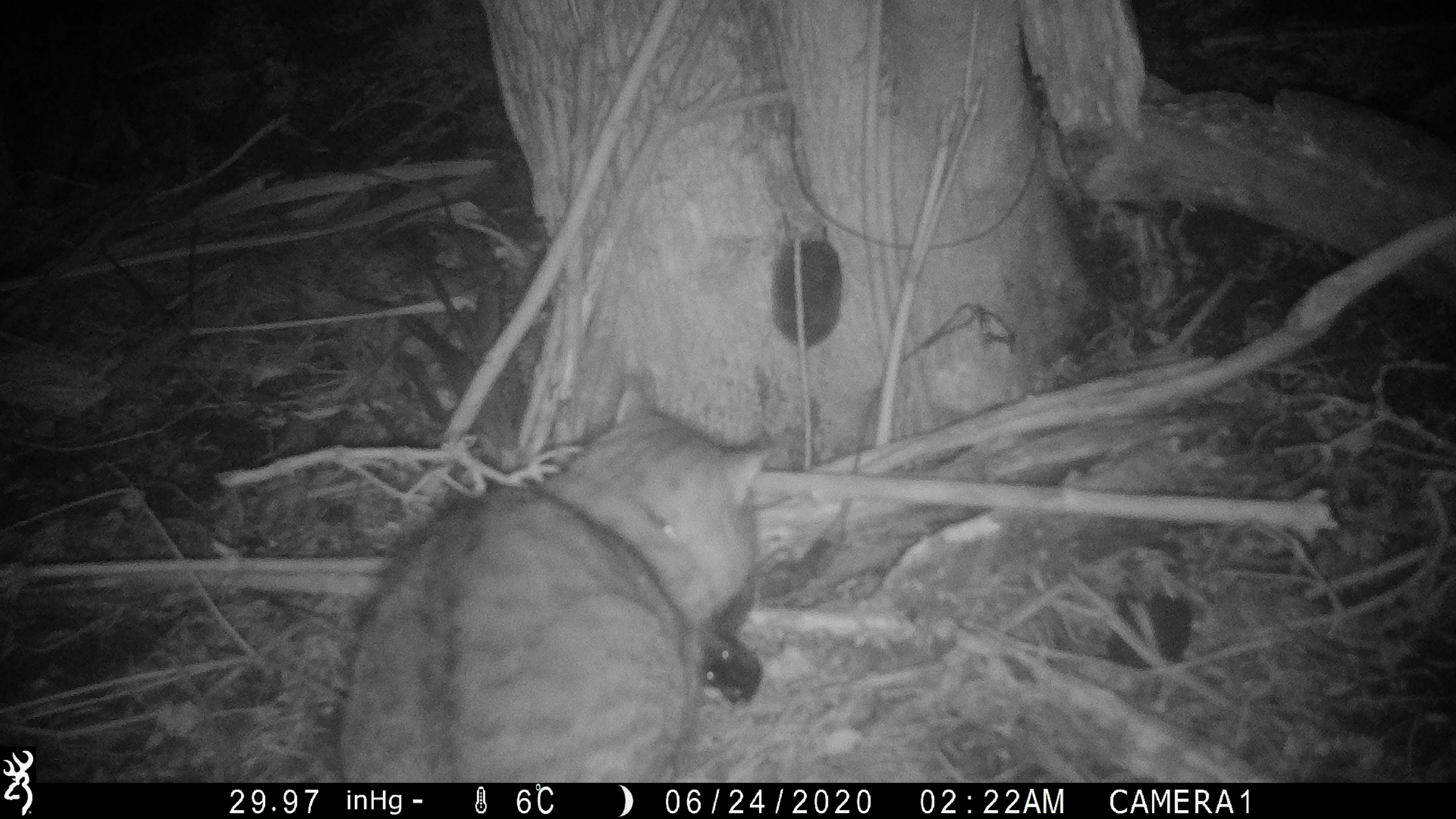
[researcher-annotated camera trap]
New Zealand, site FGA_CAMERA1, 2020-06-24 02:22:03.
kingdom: Animalia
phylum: Chordata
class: Mammalia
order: Carnivora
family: Felidae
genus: Felis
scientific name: Felis catus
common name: domestic cat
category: cat